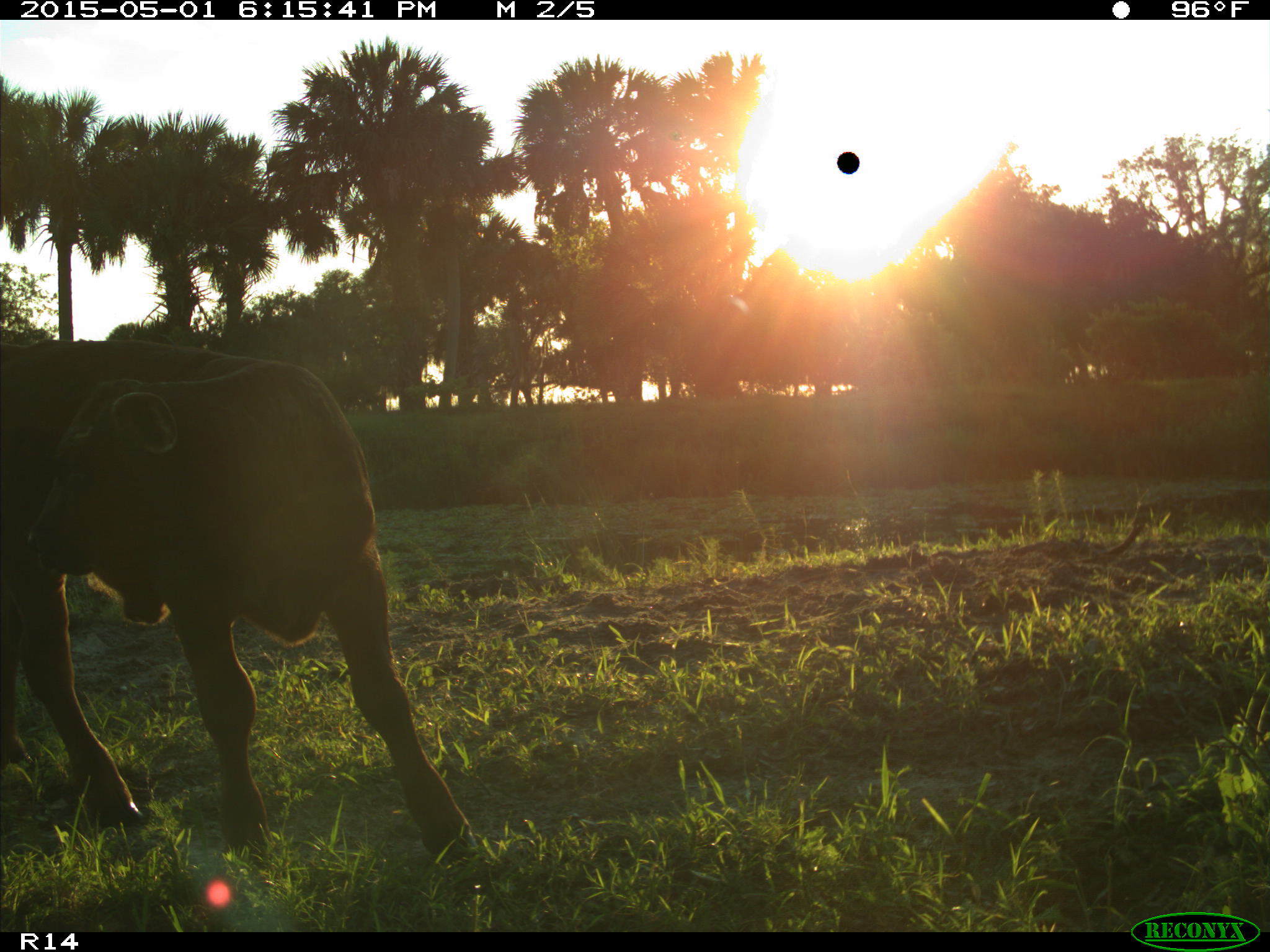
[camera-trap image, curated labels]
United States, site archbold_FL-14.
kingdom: Animalia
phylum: Chordata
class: Mammalia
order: Artiodactyla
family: Bovidae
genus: Bos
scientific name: Bos taurus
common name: domestic cow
Bos taurus (domestic cow).